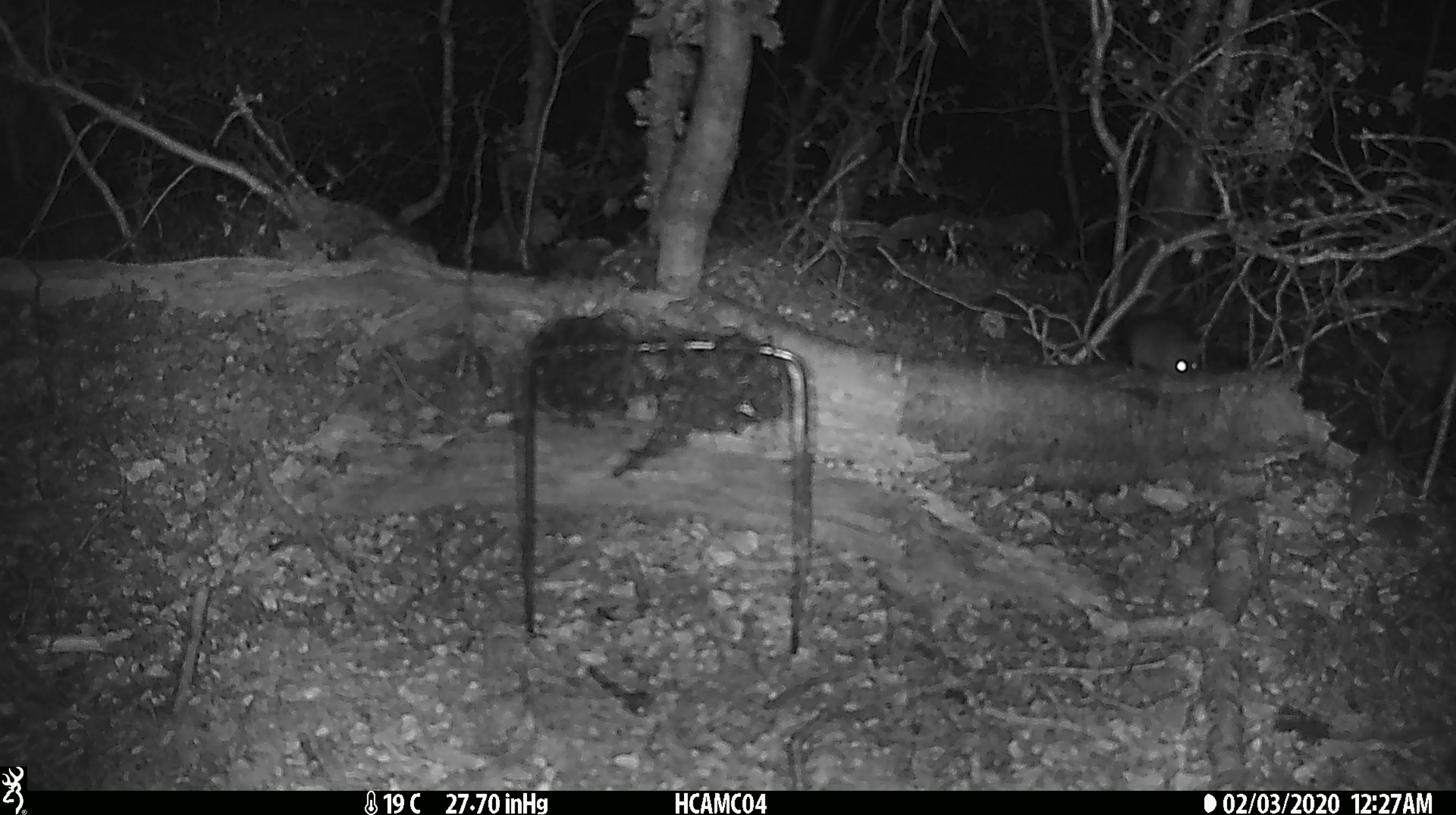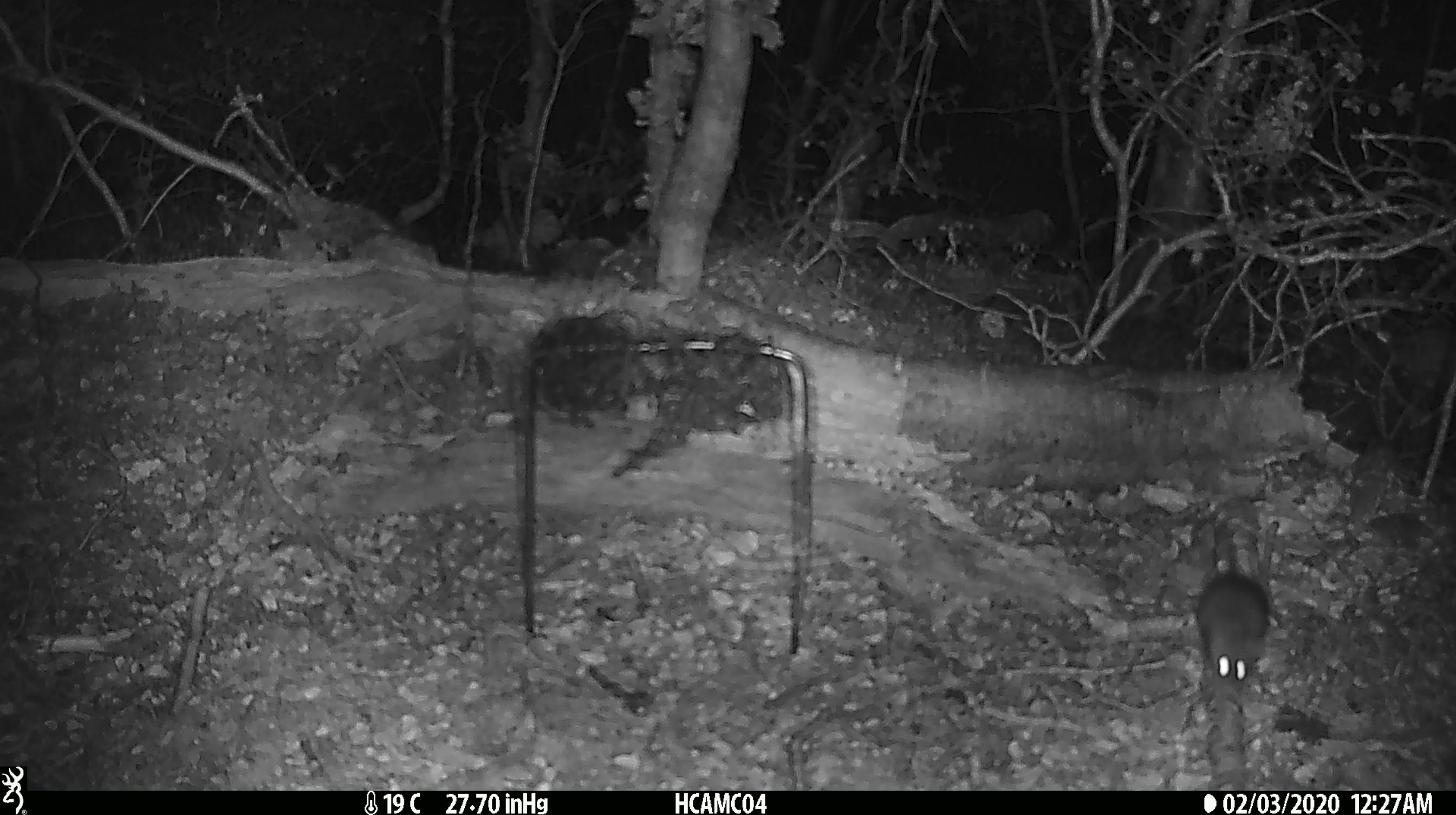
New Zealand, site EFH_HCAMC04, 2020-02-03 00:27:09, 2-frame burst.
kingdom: Animalia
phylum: Chordata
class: Mammalia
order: Rodentia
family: Muridae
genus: Mus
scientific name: Mus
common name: mouse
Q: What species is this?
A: Mouse (Mus).